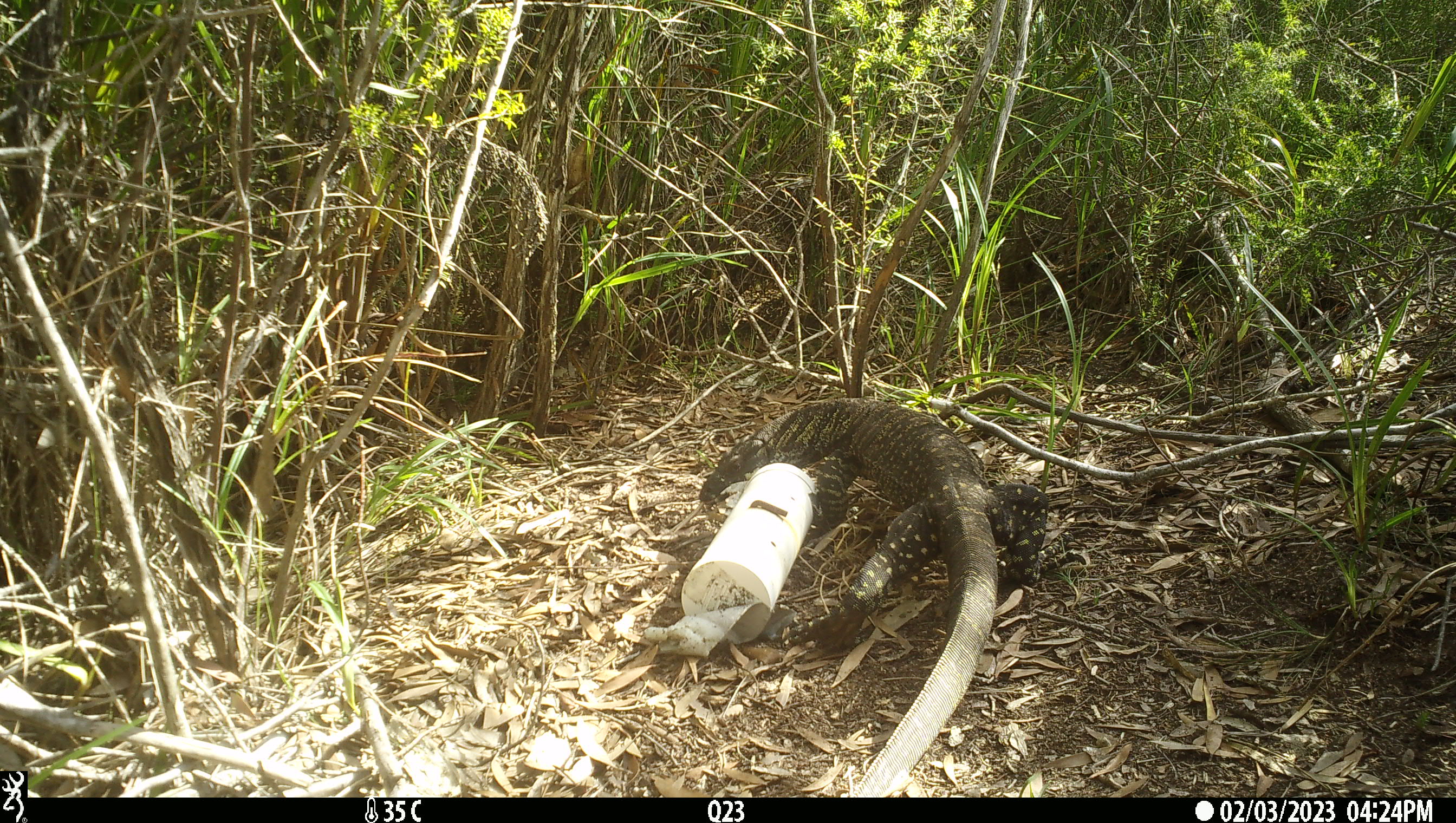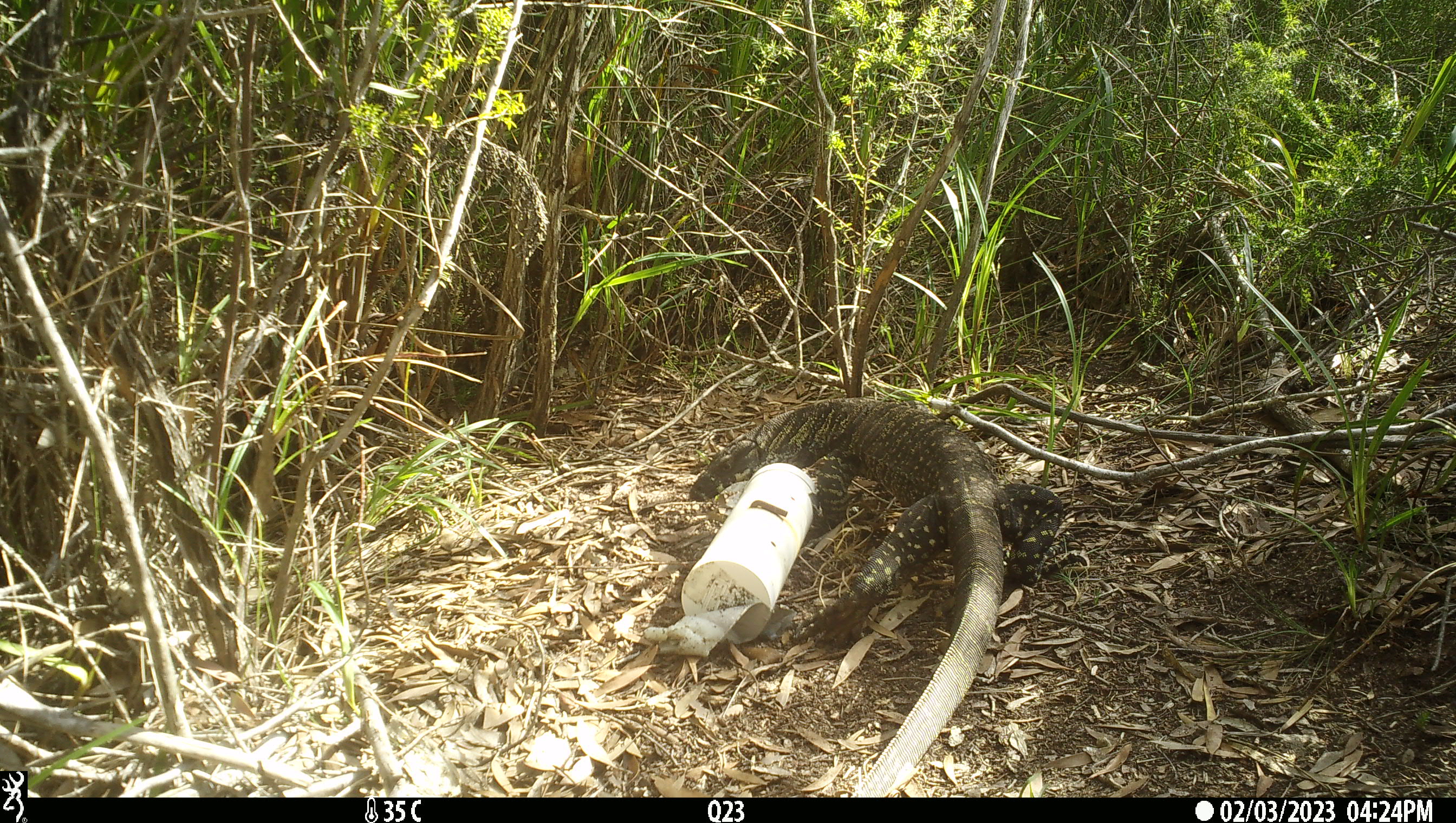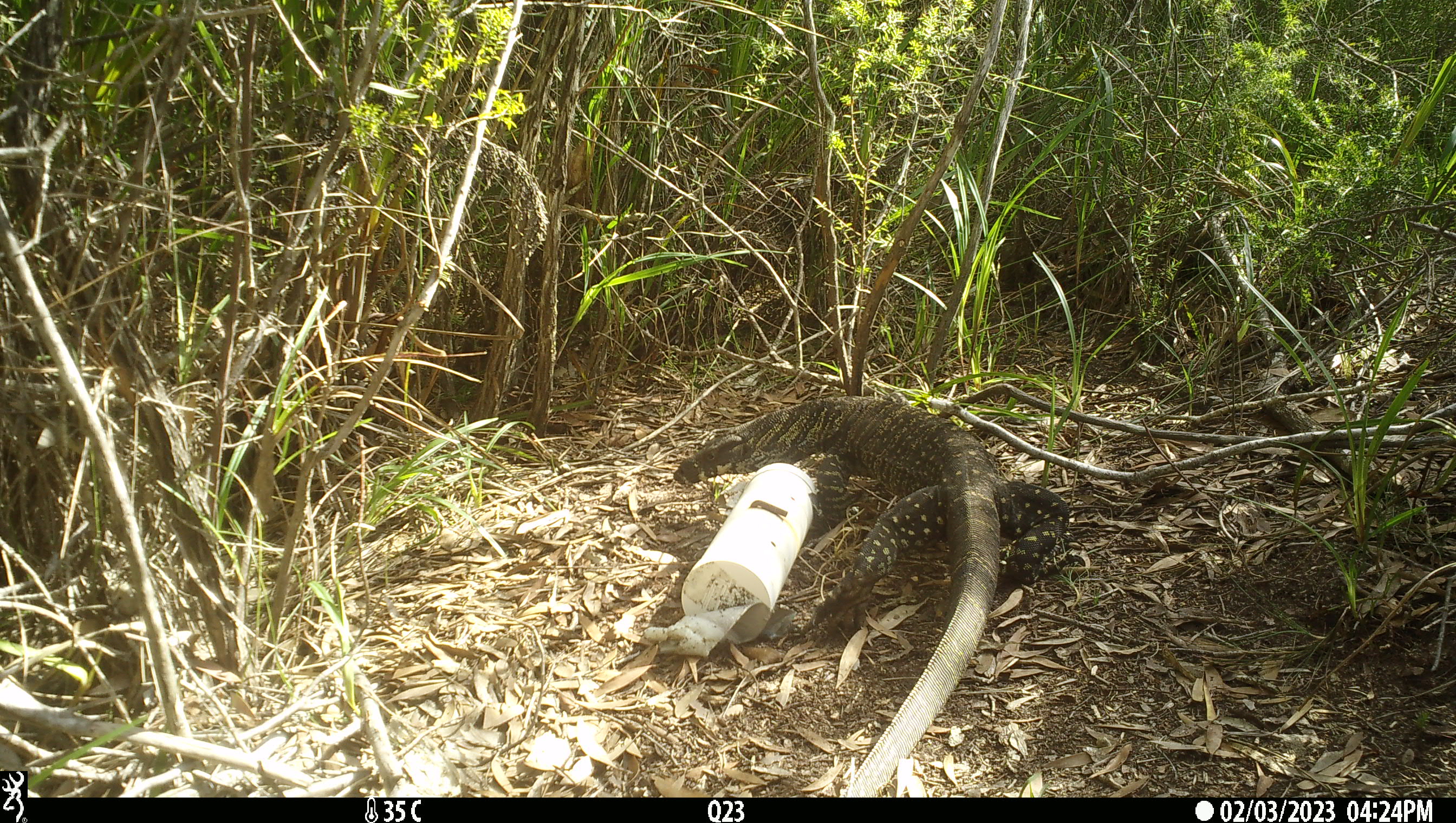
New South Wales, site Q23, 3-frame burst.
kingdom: Animalia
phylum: Chordata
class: Reptilia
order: Squamata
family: Varanidae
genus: Varanus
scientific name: Varanus varius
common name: lace monitor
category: goanna